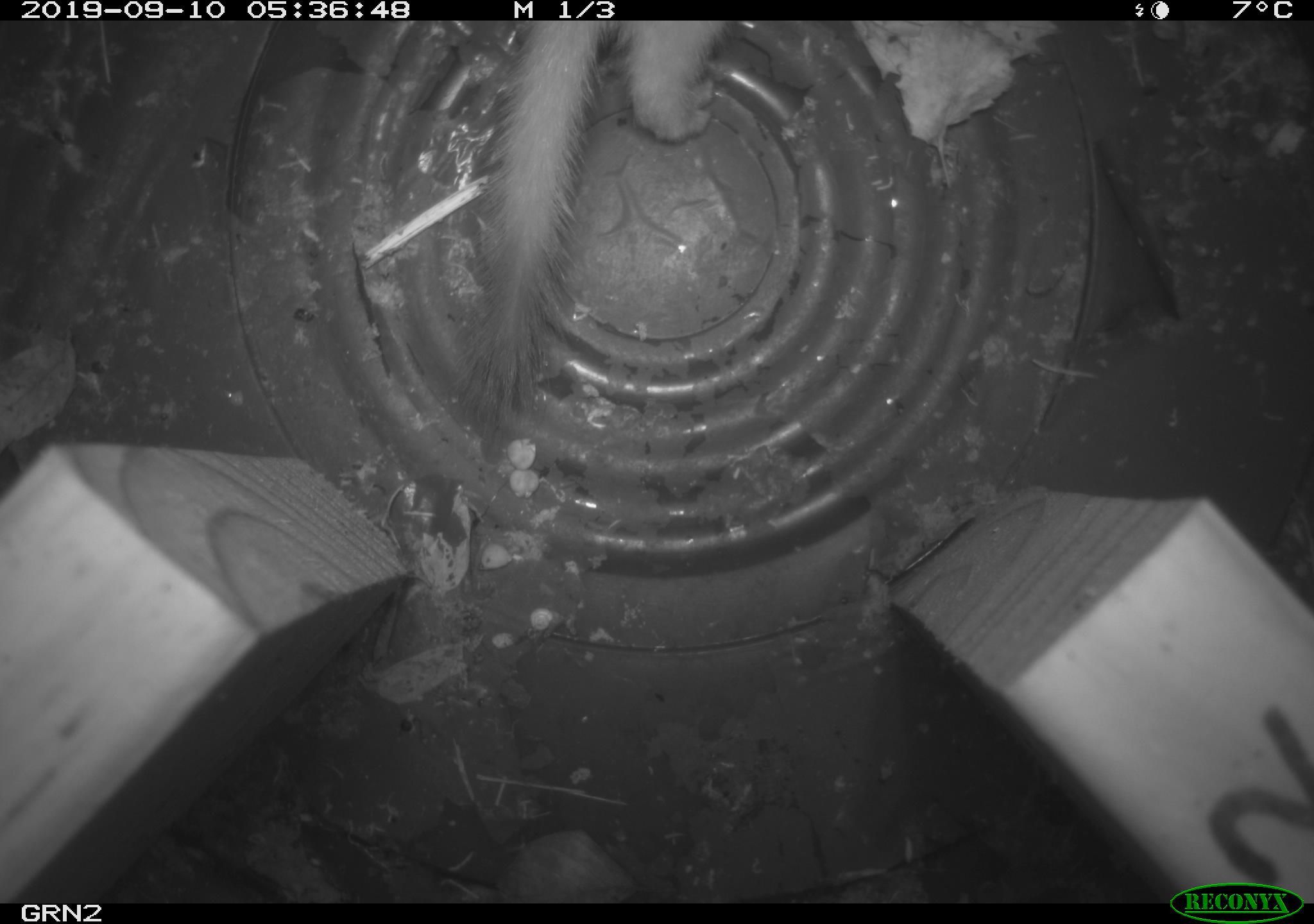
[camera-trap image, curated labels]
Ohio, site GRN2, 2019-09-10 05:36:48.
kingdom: Animalia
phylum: Chordata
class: Mammalia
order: Carnivora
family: Mustelidae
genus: Neogale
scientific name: Neogale frenata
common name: long-tailed weasel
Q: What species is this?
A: Long-tailed weasel (Neogale frenata).